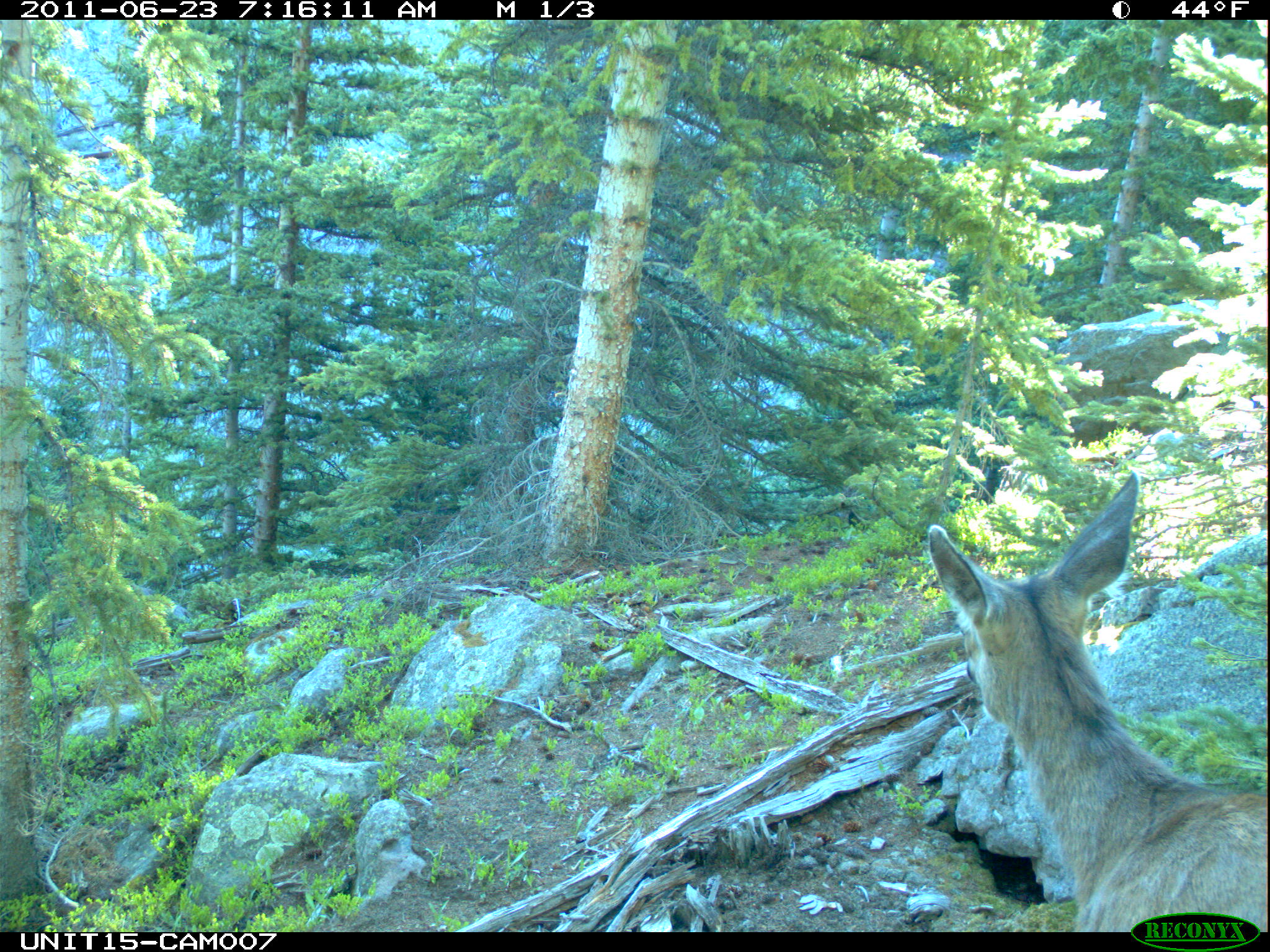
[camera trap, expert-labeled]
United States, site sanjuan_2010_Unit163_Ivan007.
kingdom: Animalia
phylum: Chordata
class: Mammalia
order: Artiodactyla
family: Cervidae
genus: Odocoileus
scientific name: Odocoileus hemionus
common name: mule deer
Odocoileus hemionus (mule deer).